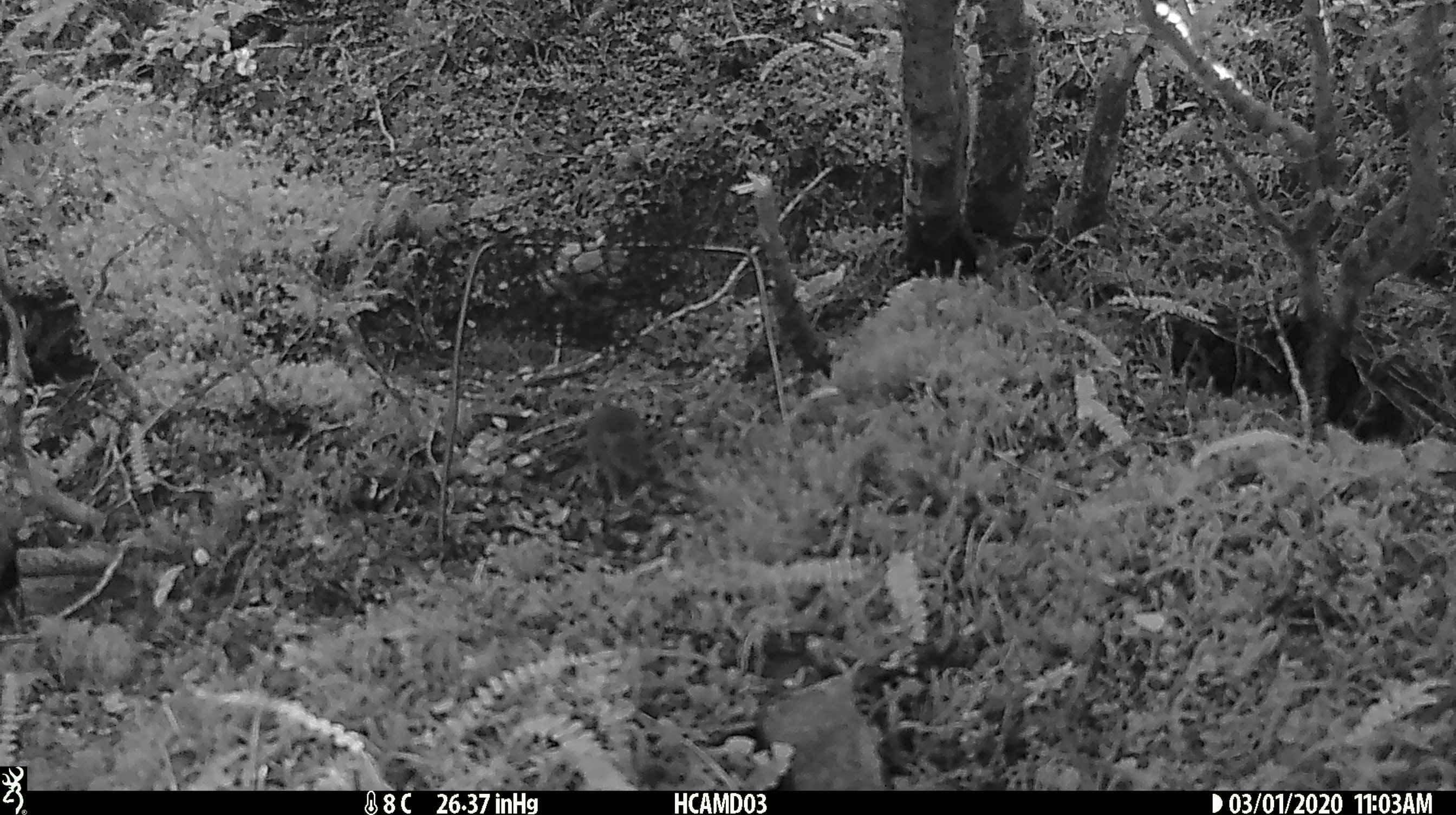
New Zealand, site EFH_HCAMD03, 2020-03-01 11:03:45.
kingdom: Animalia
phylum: Chordata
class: Mammalia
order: Rodentia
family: Muridae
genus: Mus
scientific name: Mus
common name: mouse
Mouse (Mus).